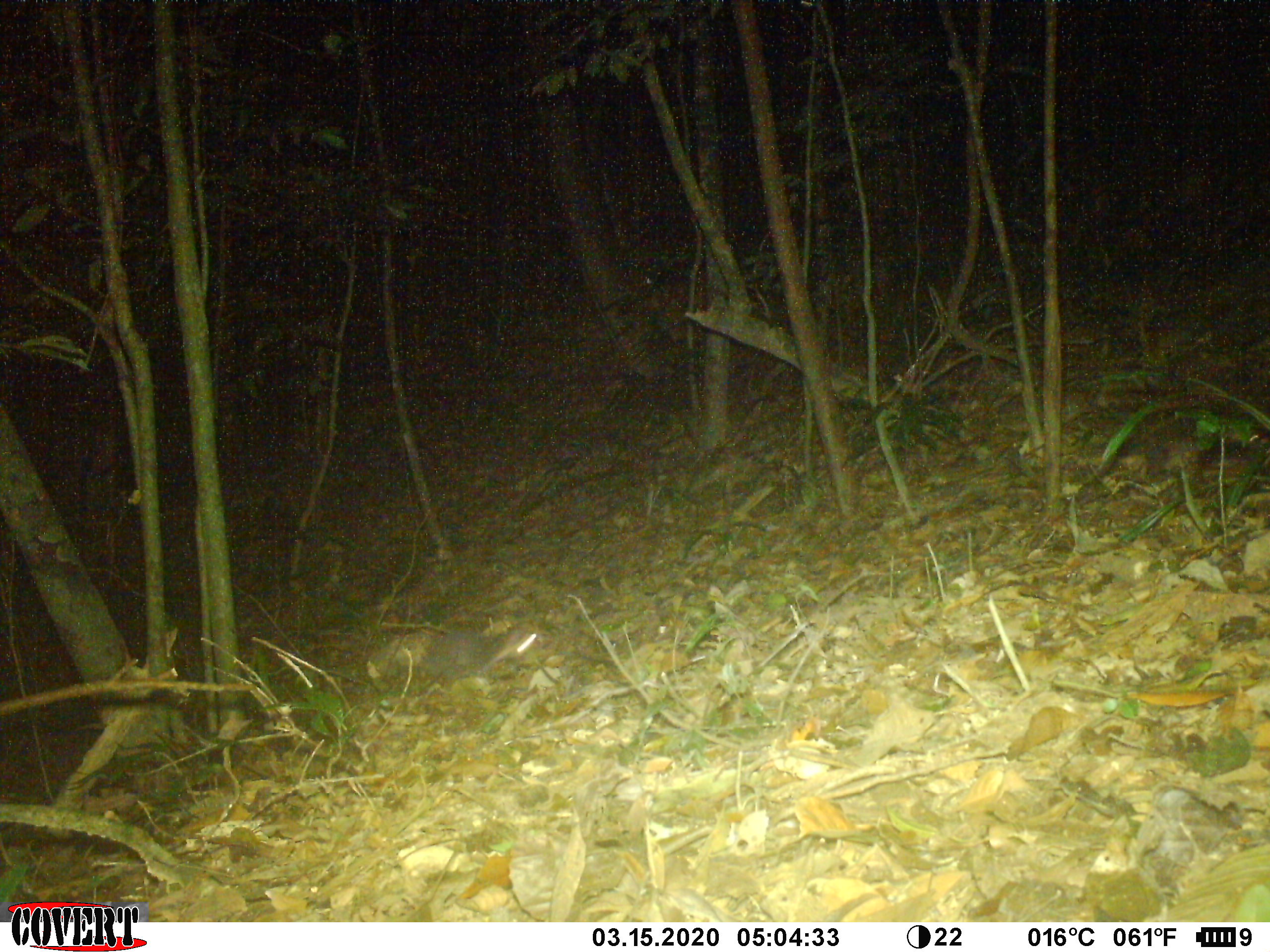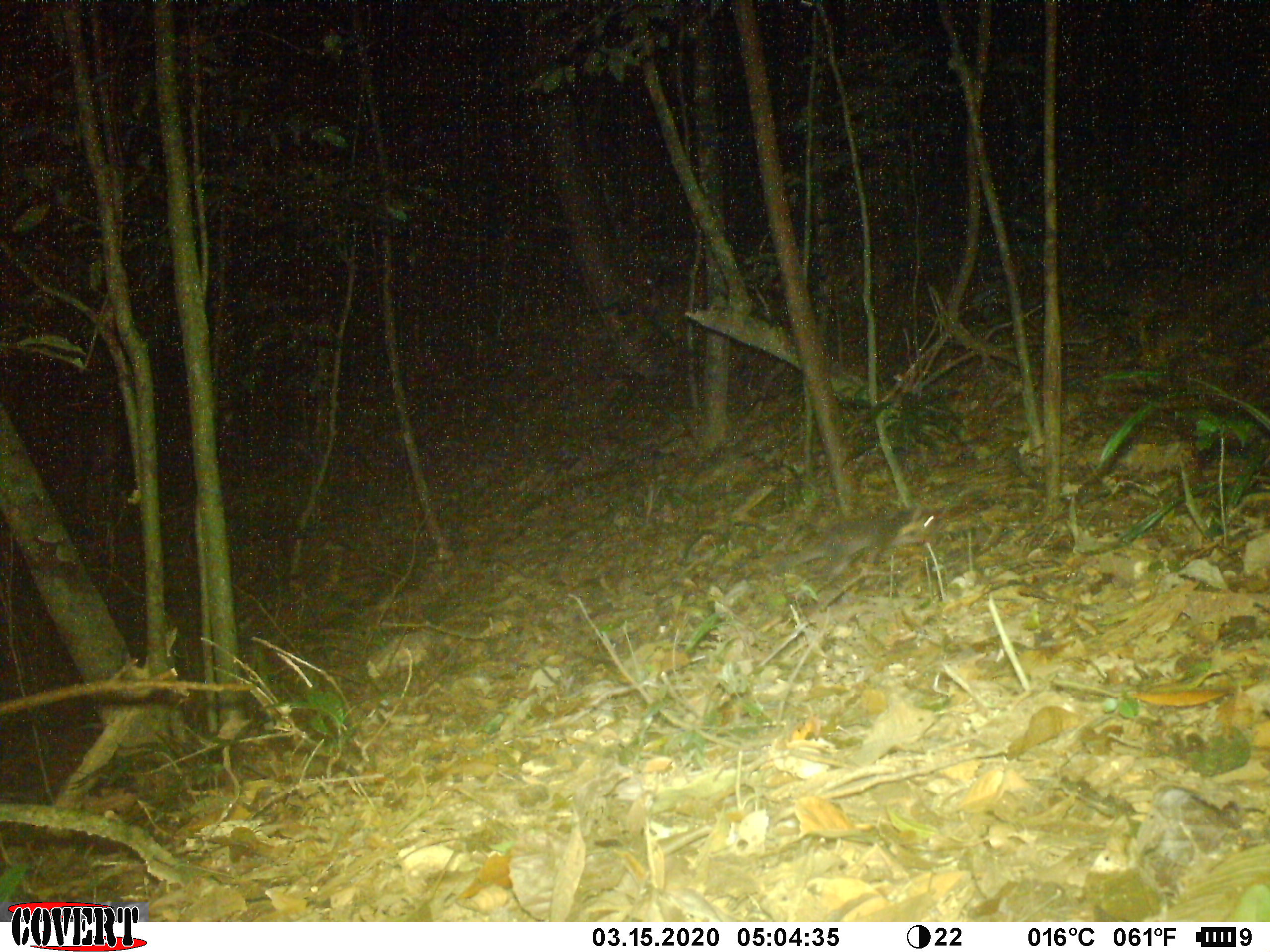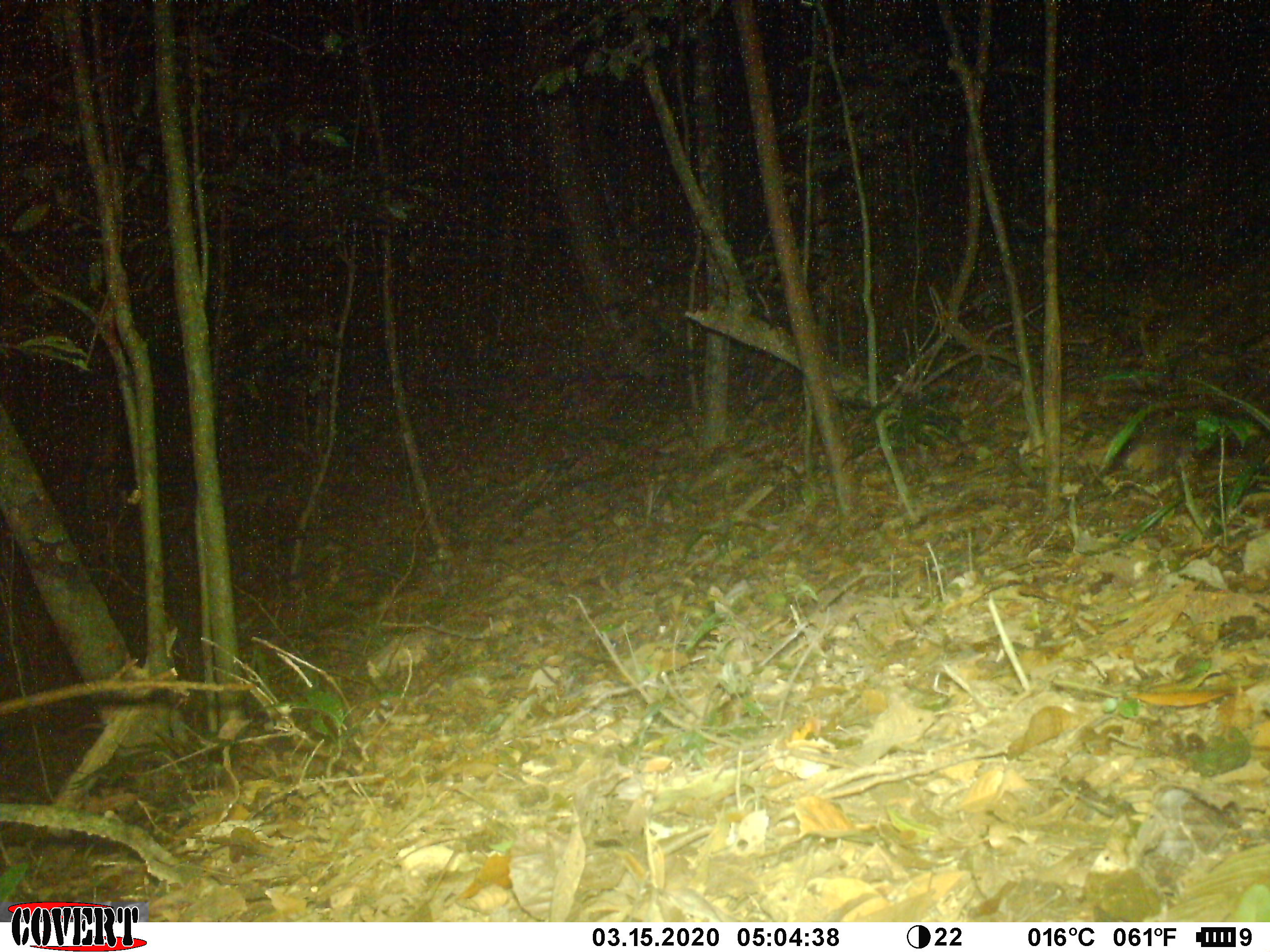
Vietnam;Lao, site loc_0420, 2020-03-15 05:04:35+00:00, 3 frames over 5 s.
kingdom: Animalia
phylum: Chordata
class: Mammalia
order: Carnivora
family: Mustelidae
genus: Melogale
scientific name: Melogale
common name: ferret badger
Ferret badger (Melogale). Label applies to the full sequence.